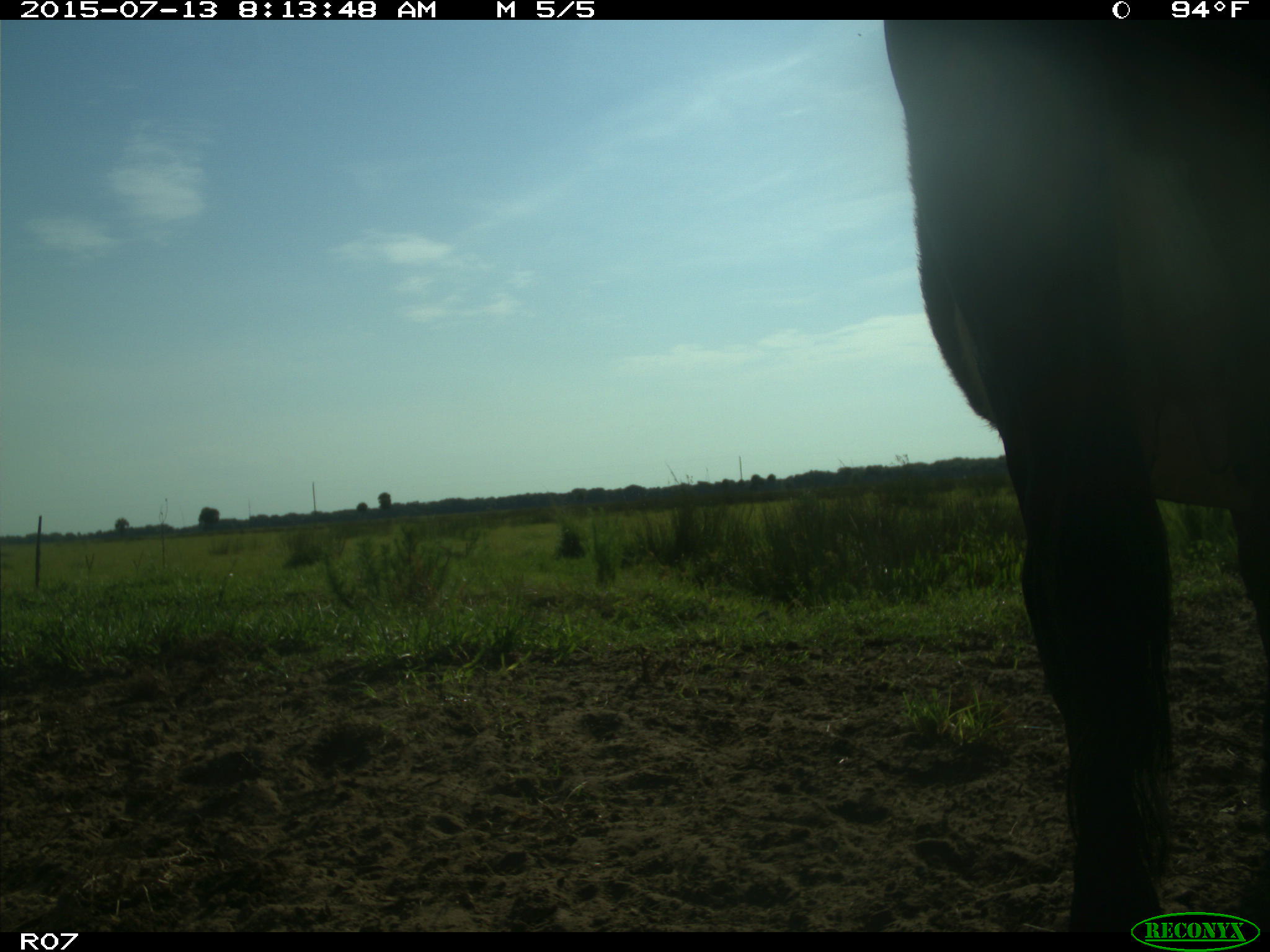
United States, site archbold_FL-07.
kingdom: Animalia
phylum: Chordata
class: Mammalia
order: Artiodactyla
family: Bovidae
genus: Bos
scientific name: Bos taurus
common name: domestic cow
Bos taurus (domestic cow).